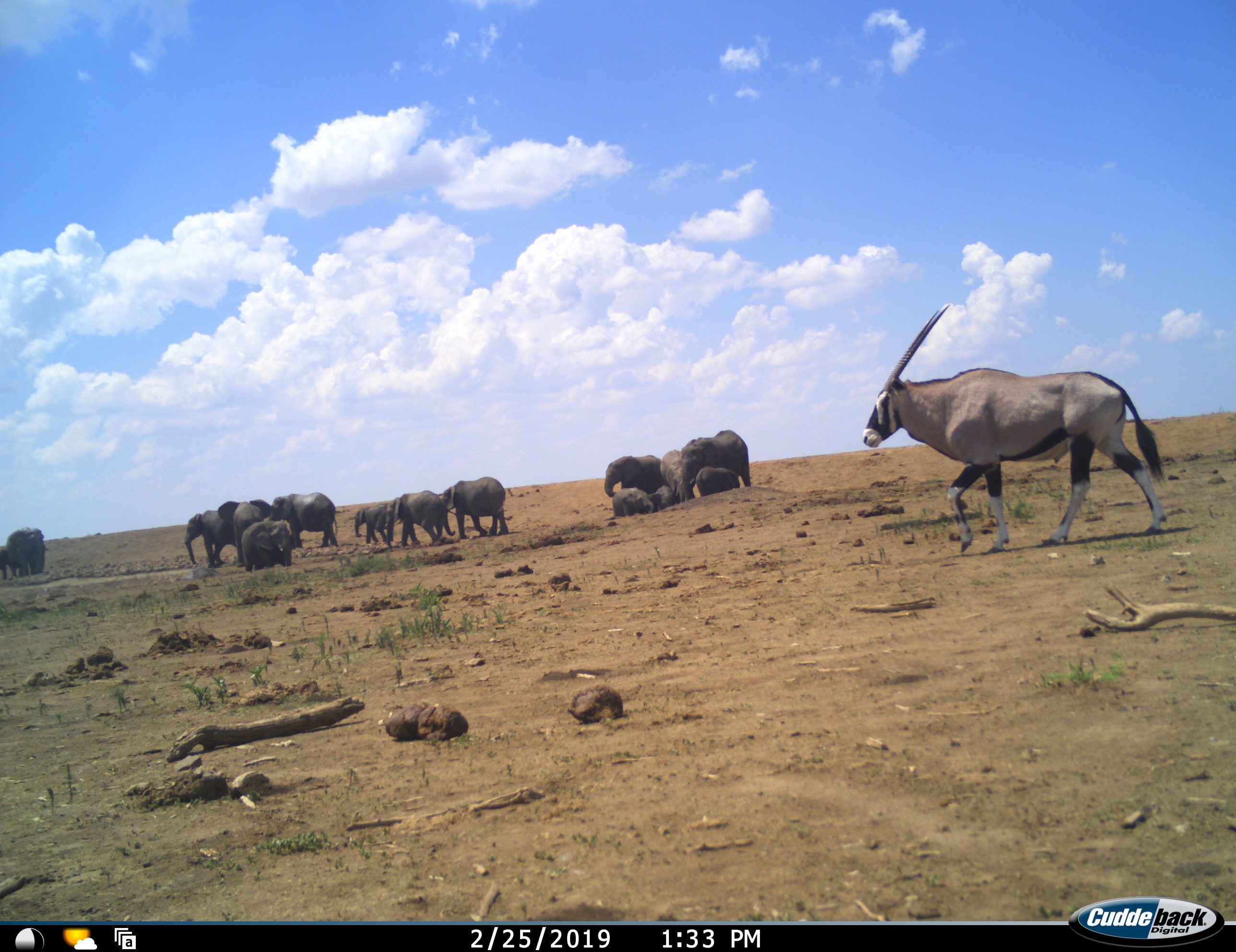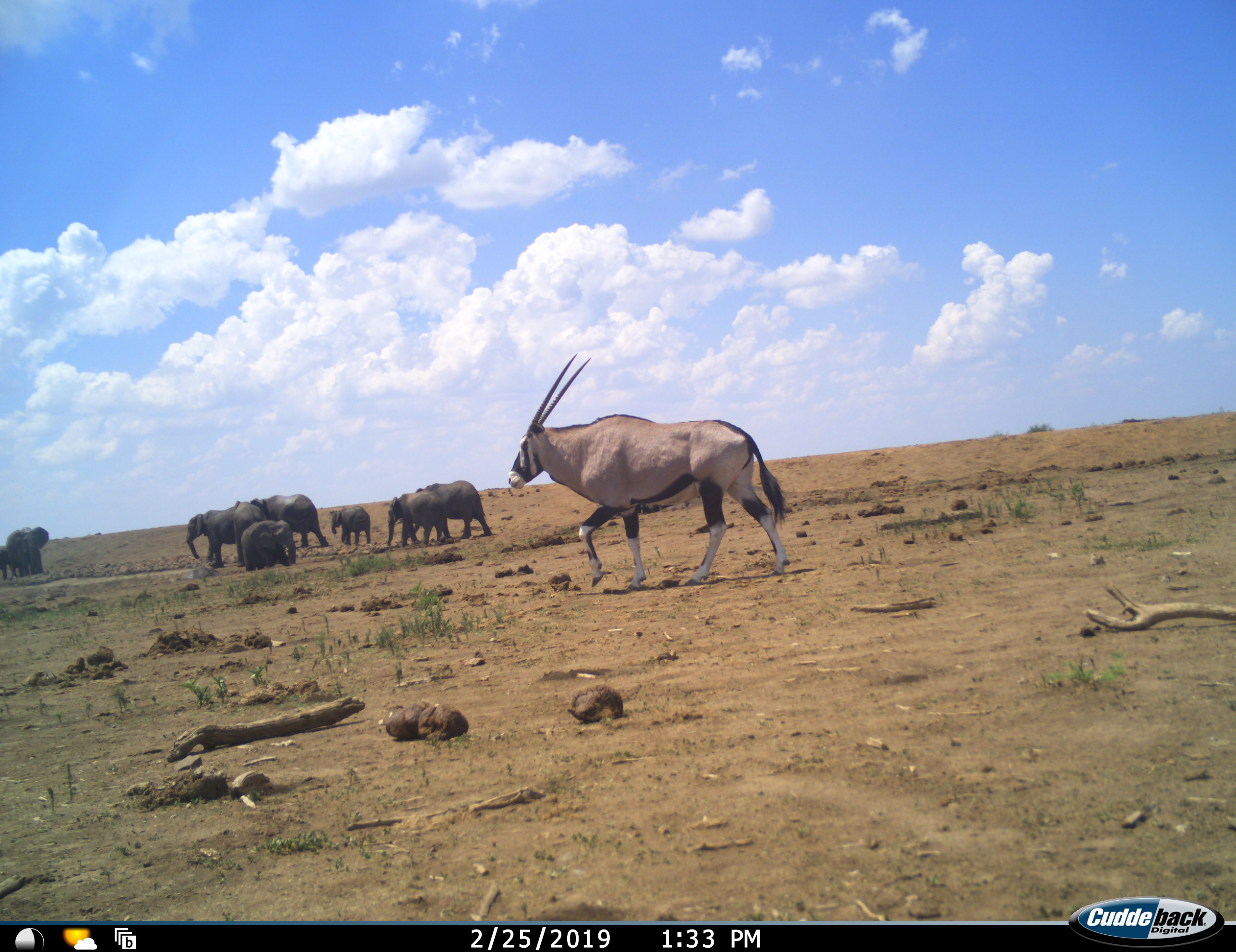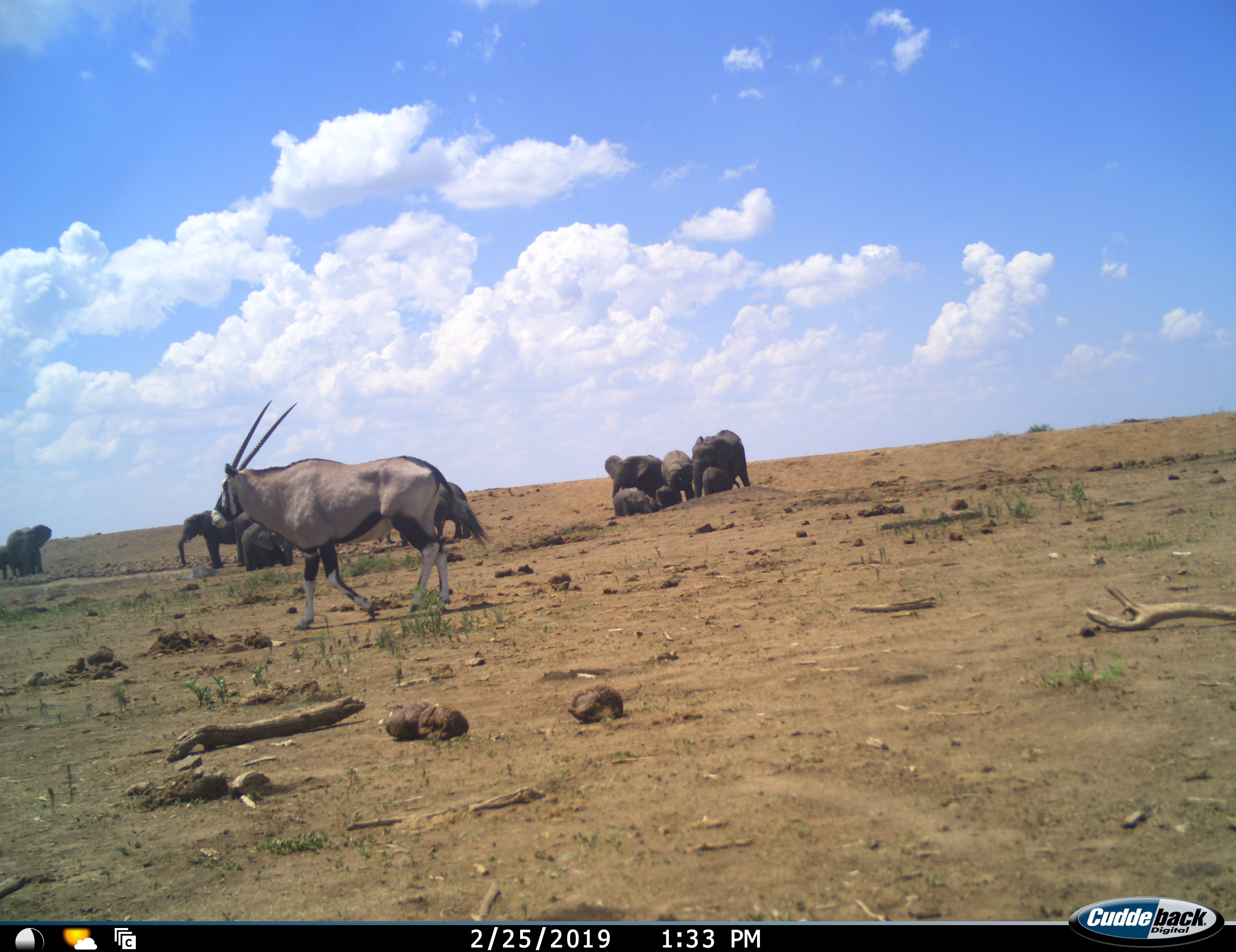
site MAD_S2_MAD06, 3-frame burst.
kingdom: Animalia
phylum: Chordata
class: Mammalia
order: Proboscidea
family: Elephantidae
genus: Loxodonta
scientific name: Loxodonta africana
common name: african bush elephant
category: elephant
Elephant (african bush elephant) (Loxodonta africana), count 11-50. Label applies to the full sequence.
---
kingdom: Animalia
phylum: Chordata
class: Mammalia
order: Artiodactyla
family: Bovidae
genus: Oryx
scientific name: Oryx gazella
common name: gemsbok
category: oryx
Oryx (gemsbok) (Oryx gazella), count 1. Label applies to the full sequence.